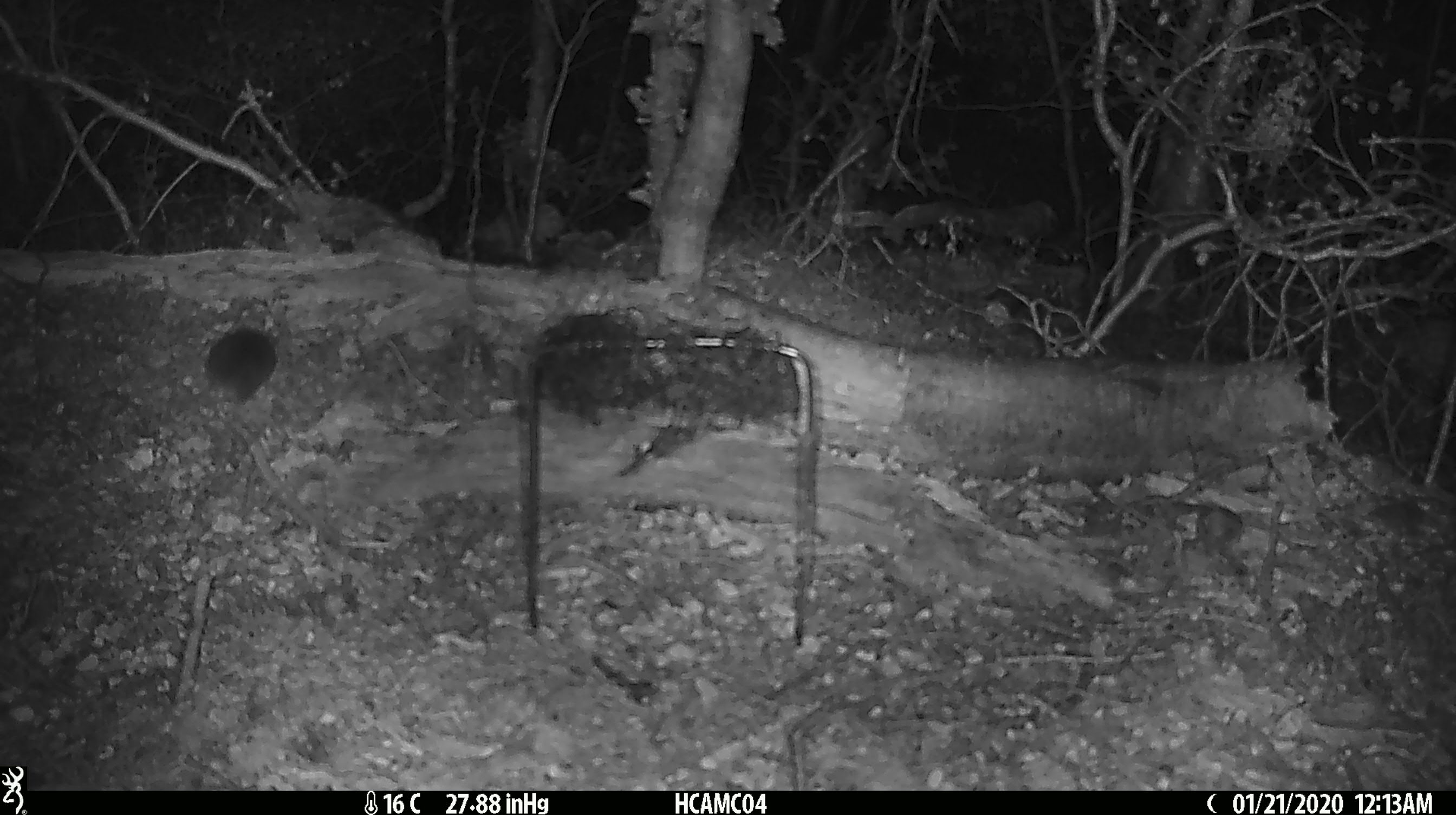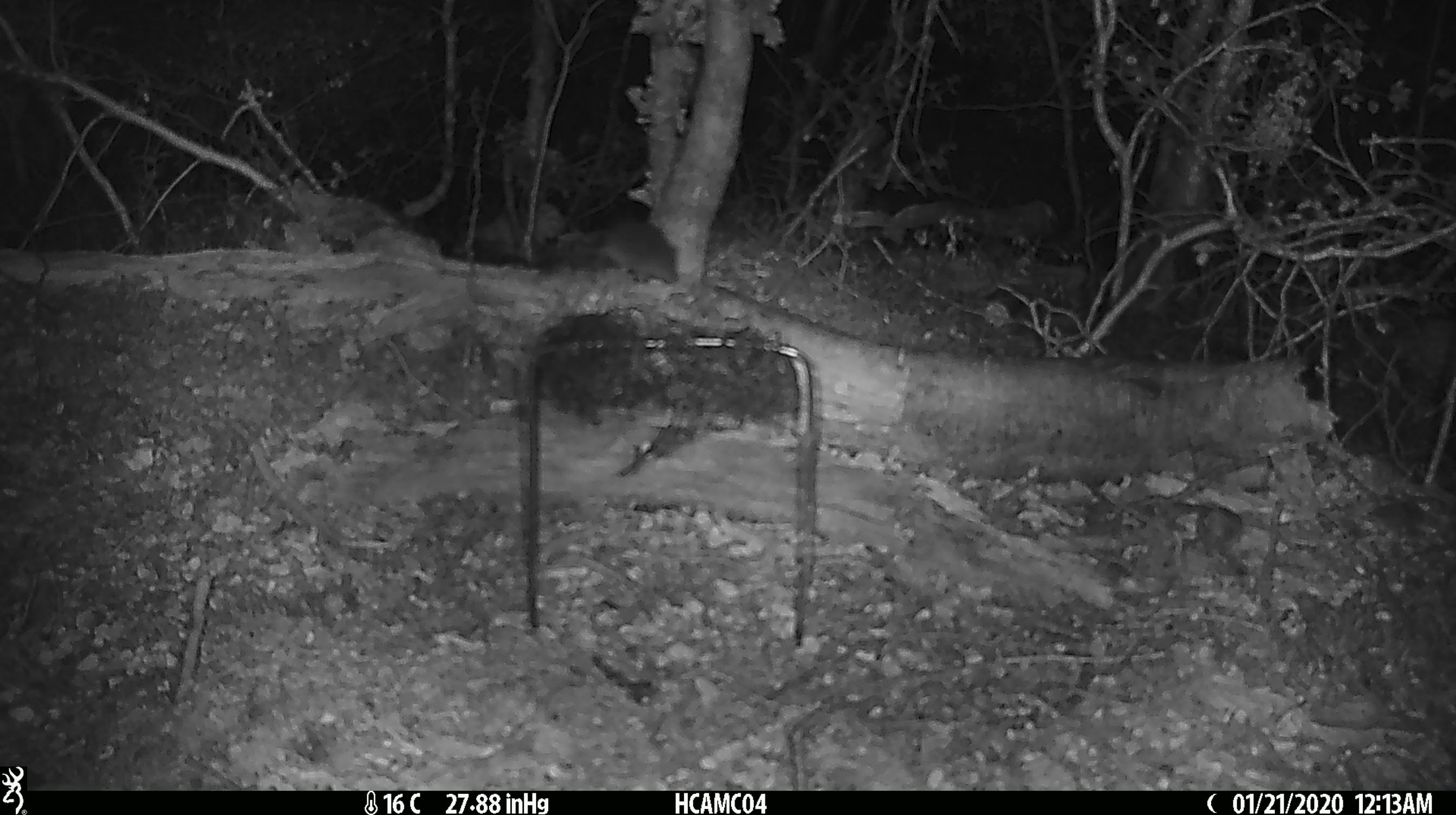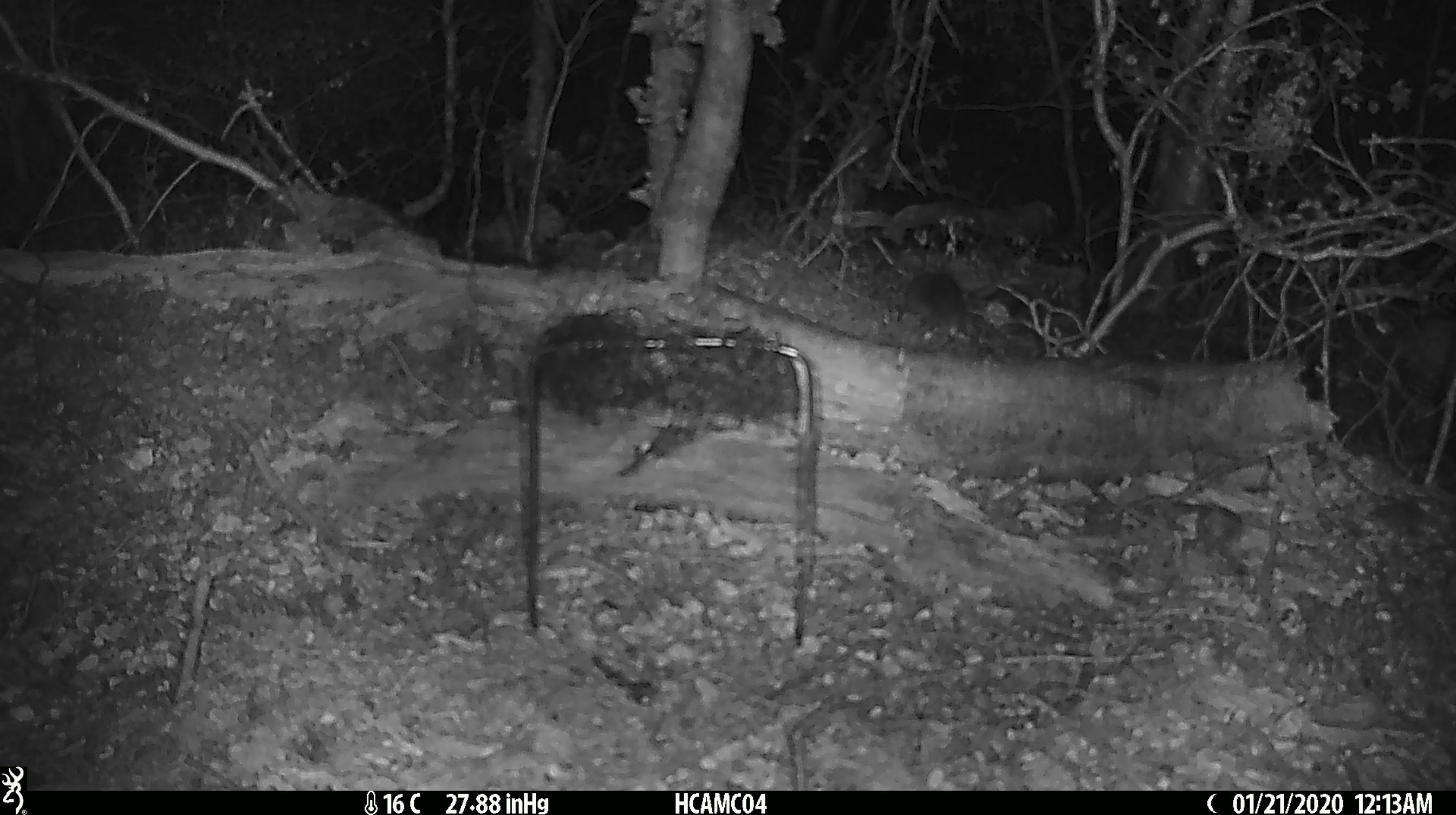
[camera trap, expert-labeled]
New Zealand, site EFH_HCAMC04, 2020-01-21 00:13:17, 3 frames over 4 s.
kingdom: Animalia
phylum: Chordata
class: Mammalia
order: Rodentia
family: Muridae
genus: Mus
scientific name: Mus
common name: mouse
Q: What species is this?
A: Mouse (Mus).